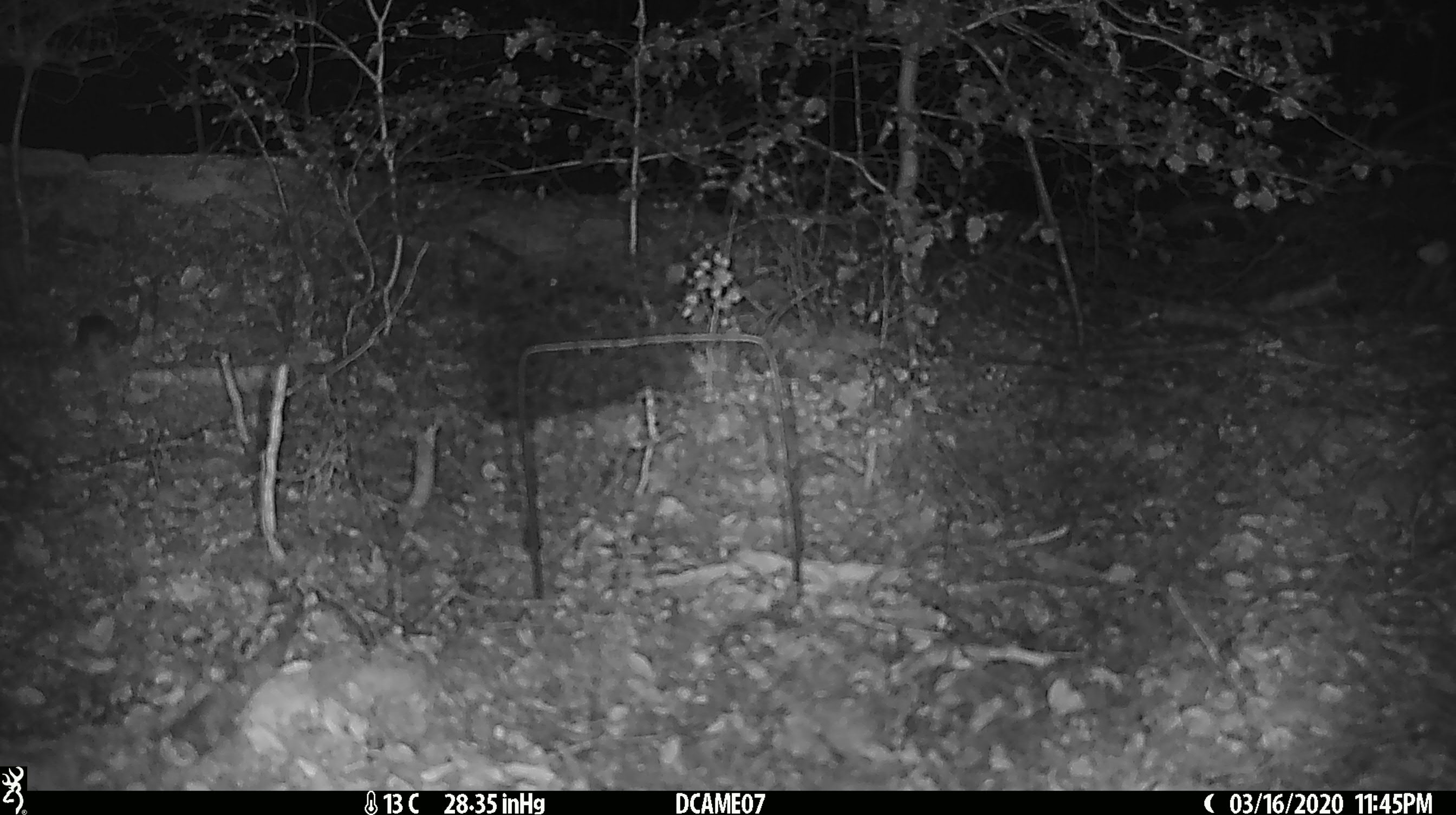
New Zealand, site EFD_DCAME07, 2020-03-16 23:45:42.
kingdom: Animalia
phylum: Chordata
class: Mammalia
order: Rodentia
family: Muridae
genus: Mus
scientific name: Mus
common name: mouse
Mouse (Mus).